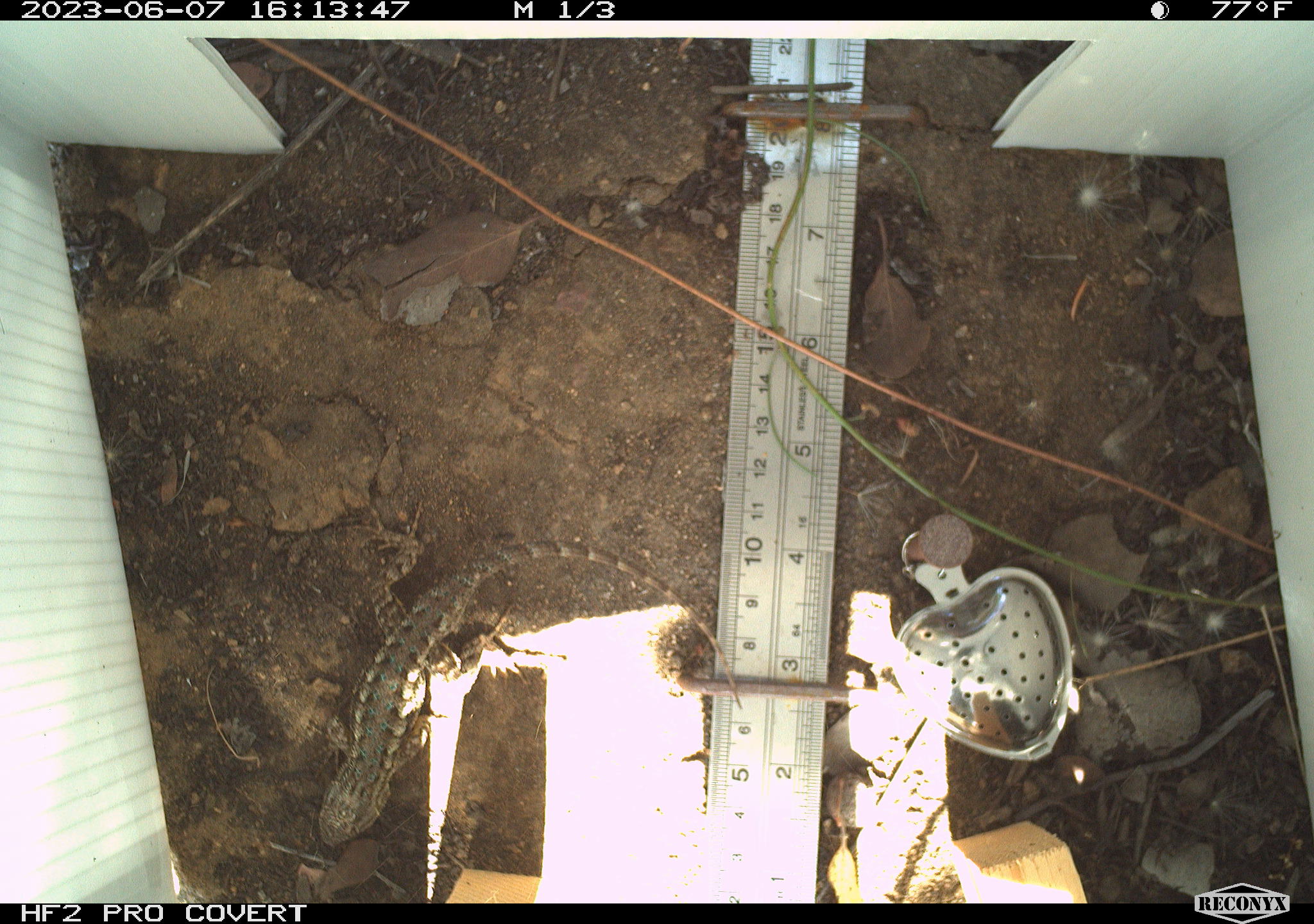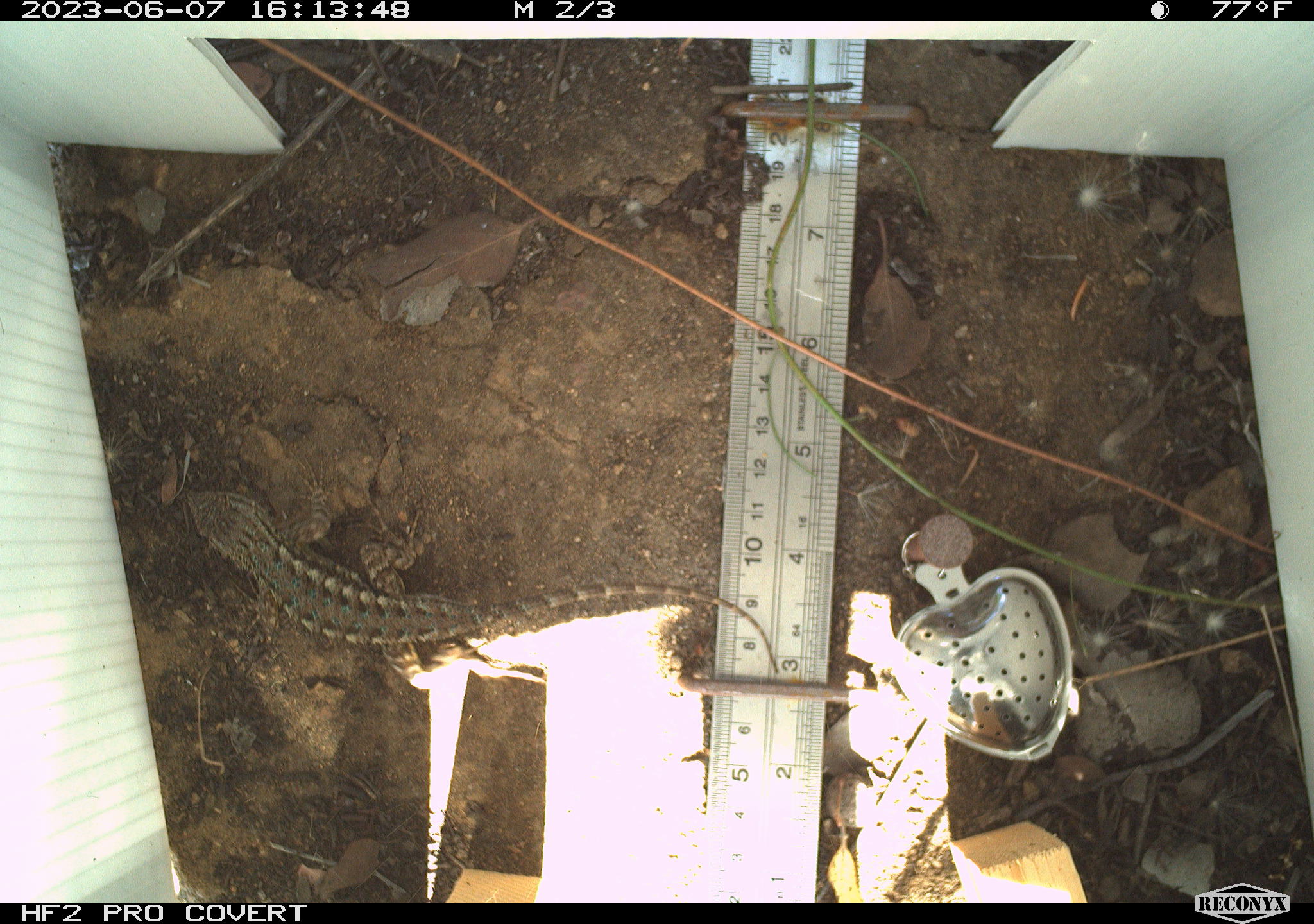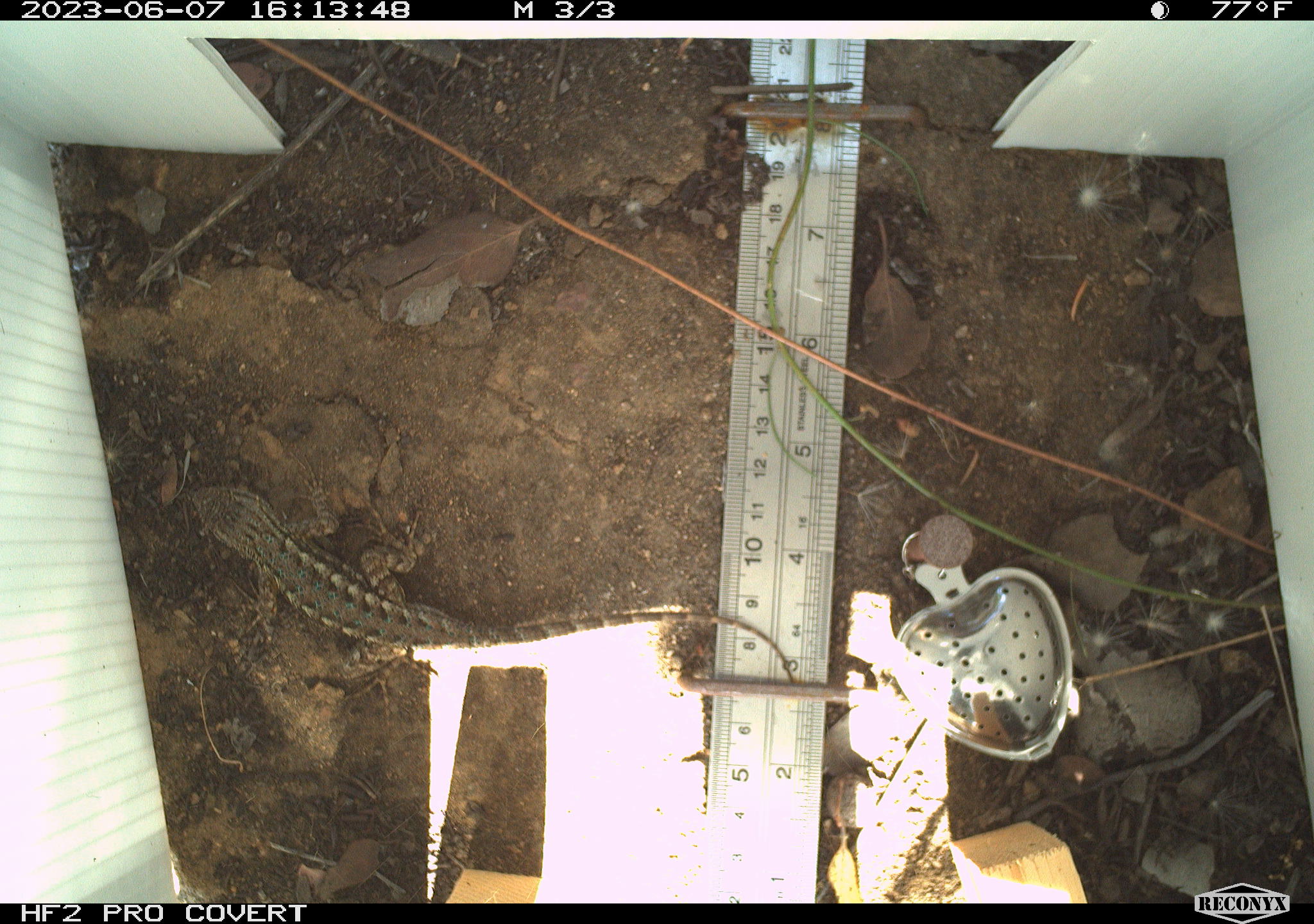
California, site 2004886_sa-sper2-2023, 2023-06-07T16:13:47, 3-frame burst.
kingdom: Animalia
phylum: Chordata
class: Reptilia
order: Squamata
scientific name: Squamata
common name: lizards and snakes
Lizards and snakes (Squamata).